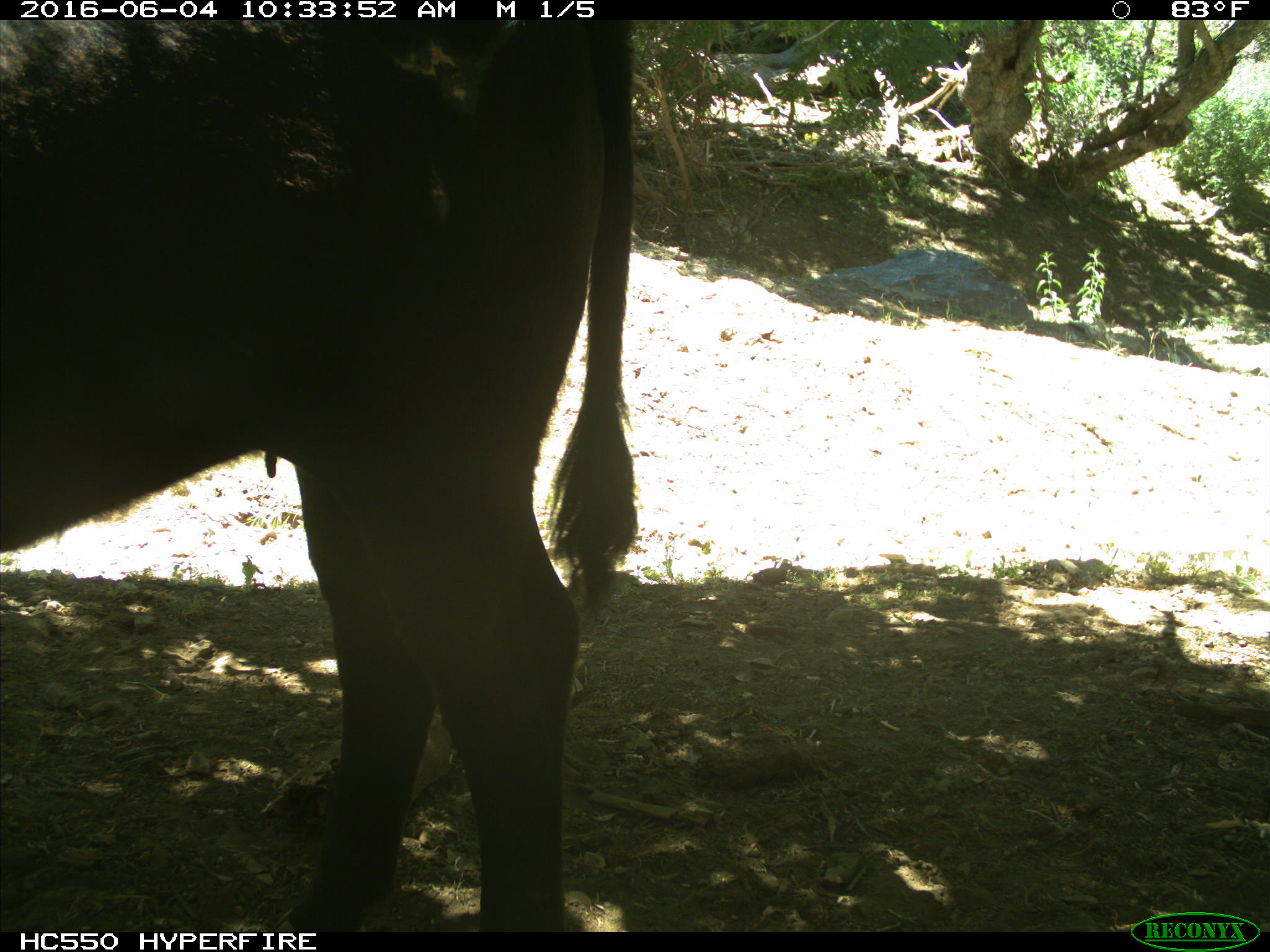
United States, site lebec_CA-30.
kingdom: Animalia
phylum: Chordata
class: Mammalia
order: Artiodactyla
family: Bovidae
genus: Bos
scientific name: Bos taurus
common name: domestic cow